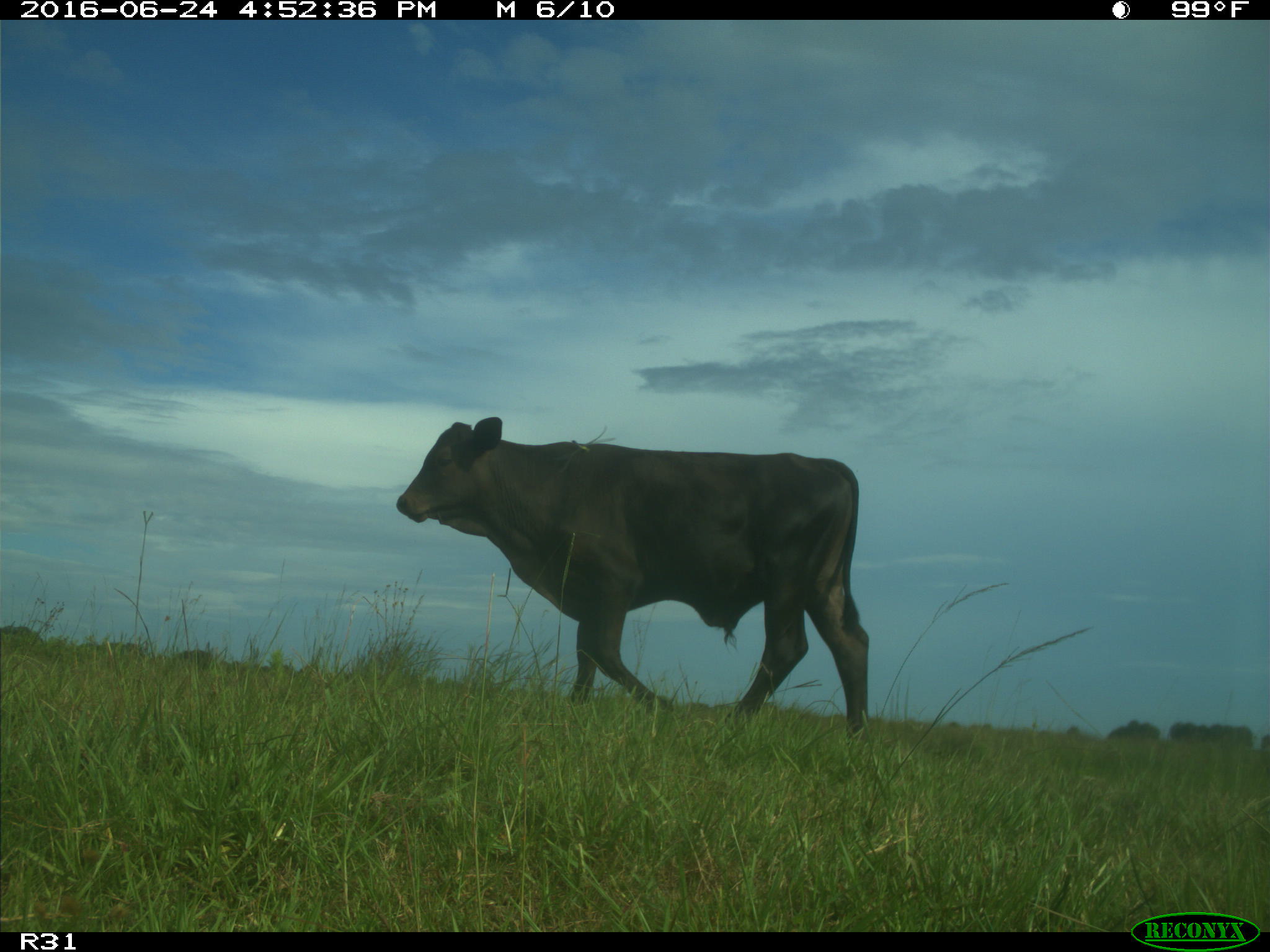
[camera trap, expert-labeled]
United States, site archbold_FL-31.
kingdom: Animalia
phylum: Chordata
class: Mammalia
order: Artiodactyla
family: Bovidae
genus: Bos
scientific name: Bos taurus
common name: domestic cow